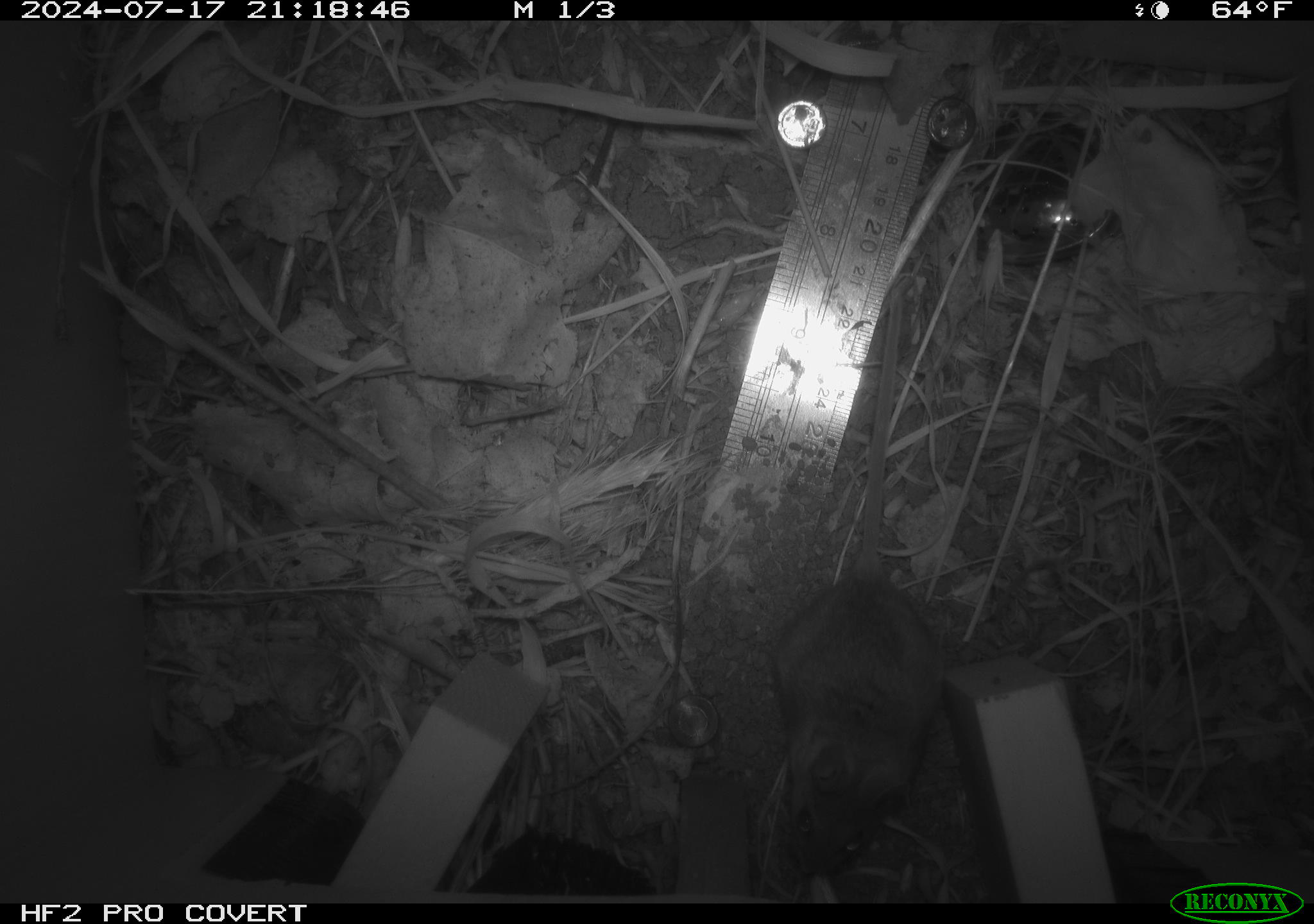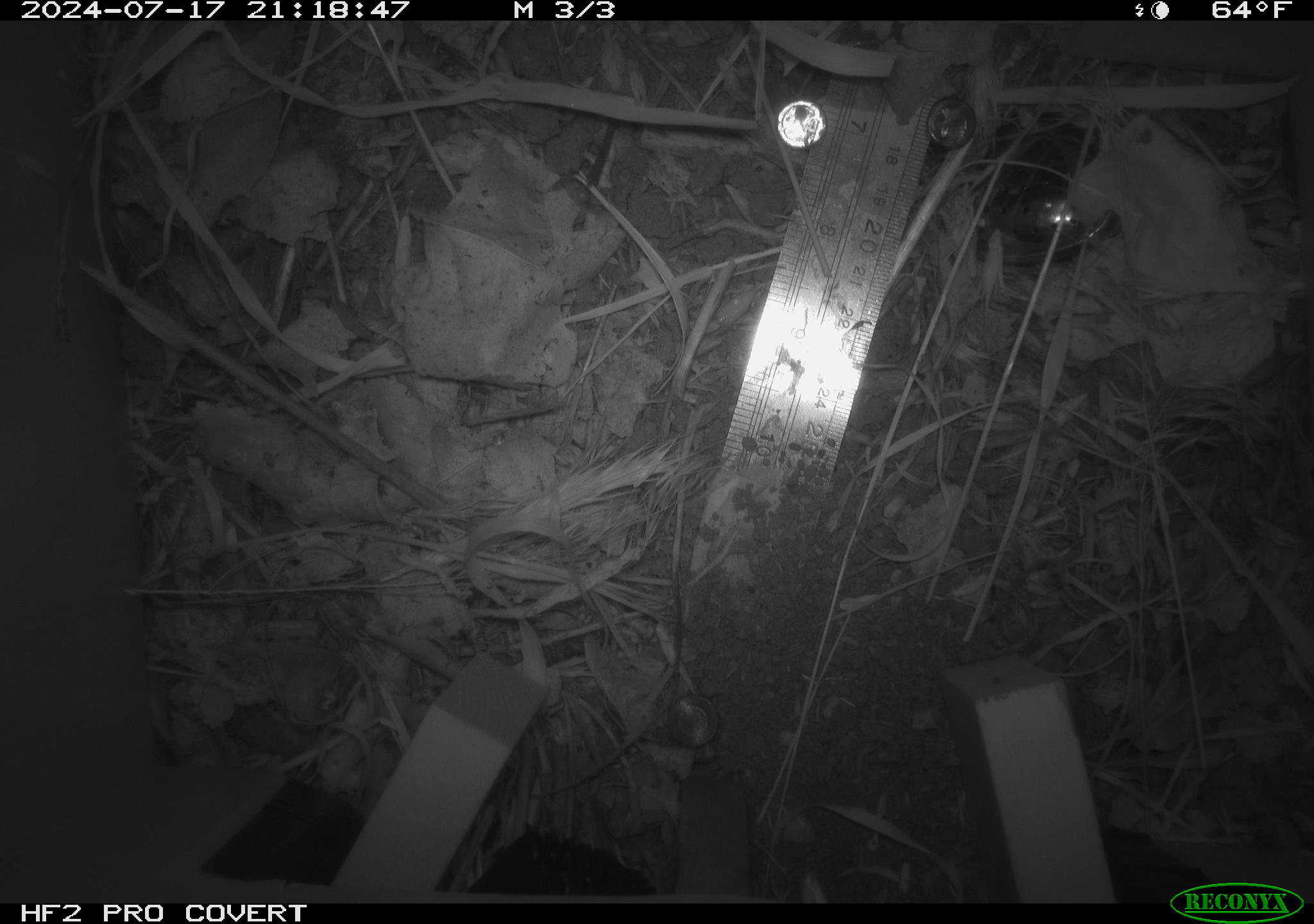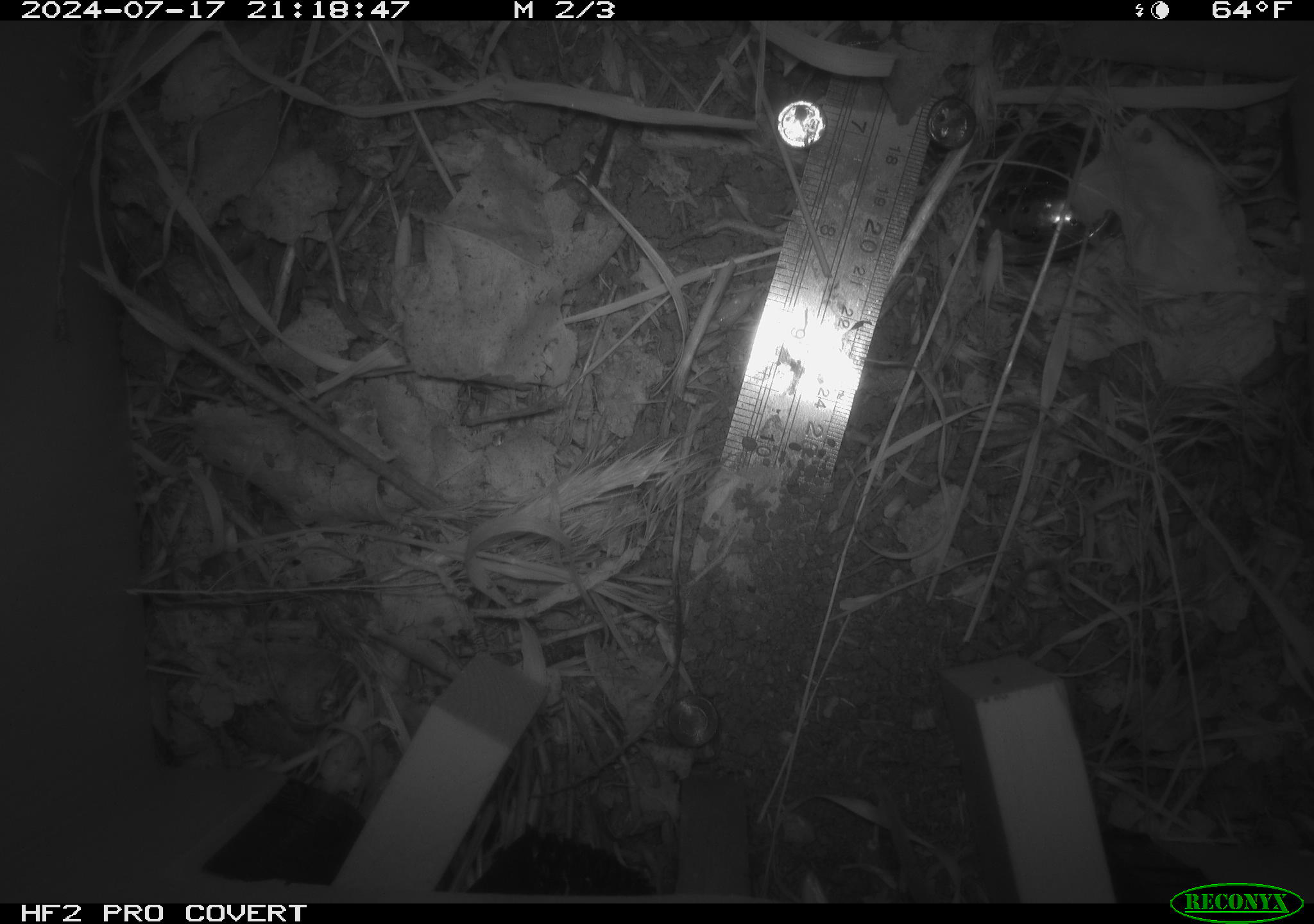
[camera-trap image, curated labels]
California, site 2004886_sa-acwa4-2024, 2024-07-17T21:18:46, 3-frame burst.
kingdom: Animalia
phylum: Chordata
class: Mammalia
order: Rodentia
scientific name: Rodentia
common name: mouse species